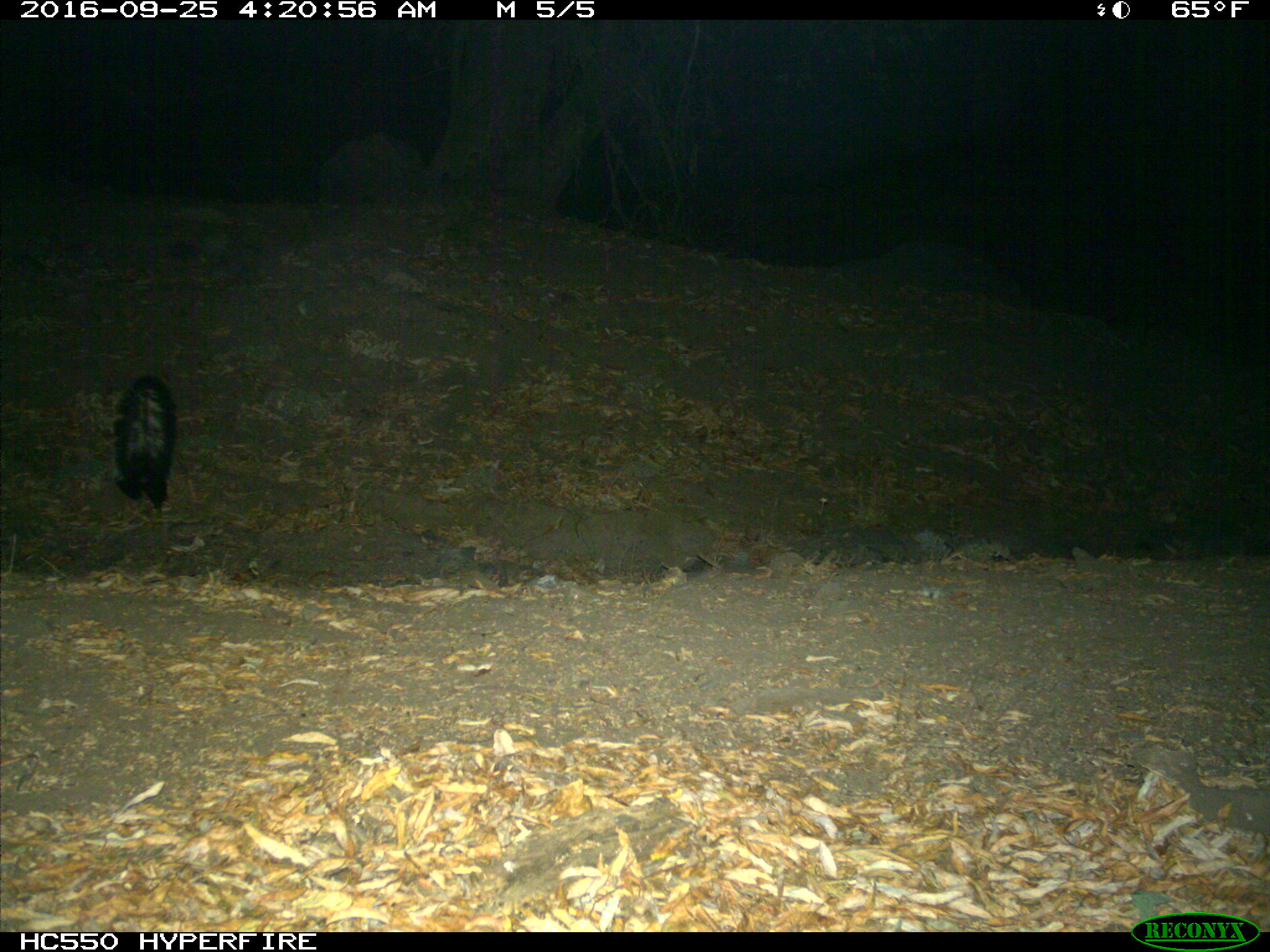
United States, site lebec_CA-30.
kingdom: Animalia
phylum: Chordata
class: Mammalia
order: Carnivora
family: Mephitidae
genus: Mephitis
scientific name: Mephitis mephitis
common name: striped skunk